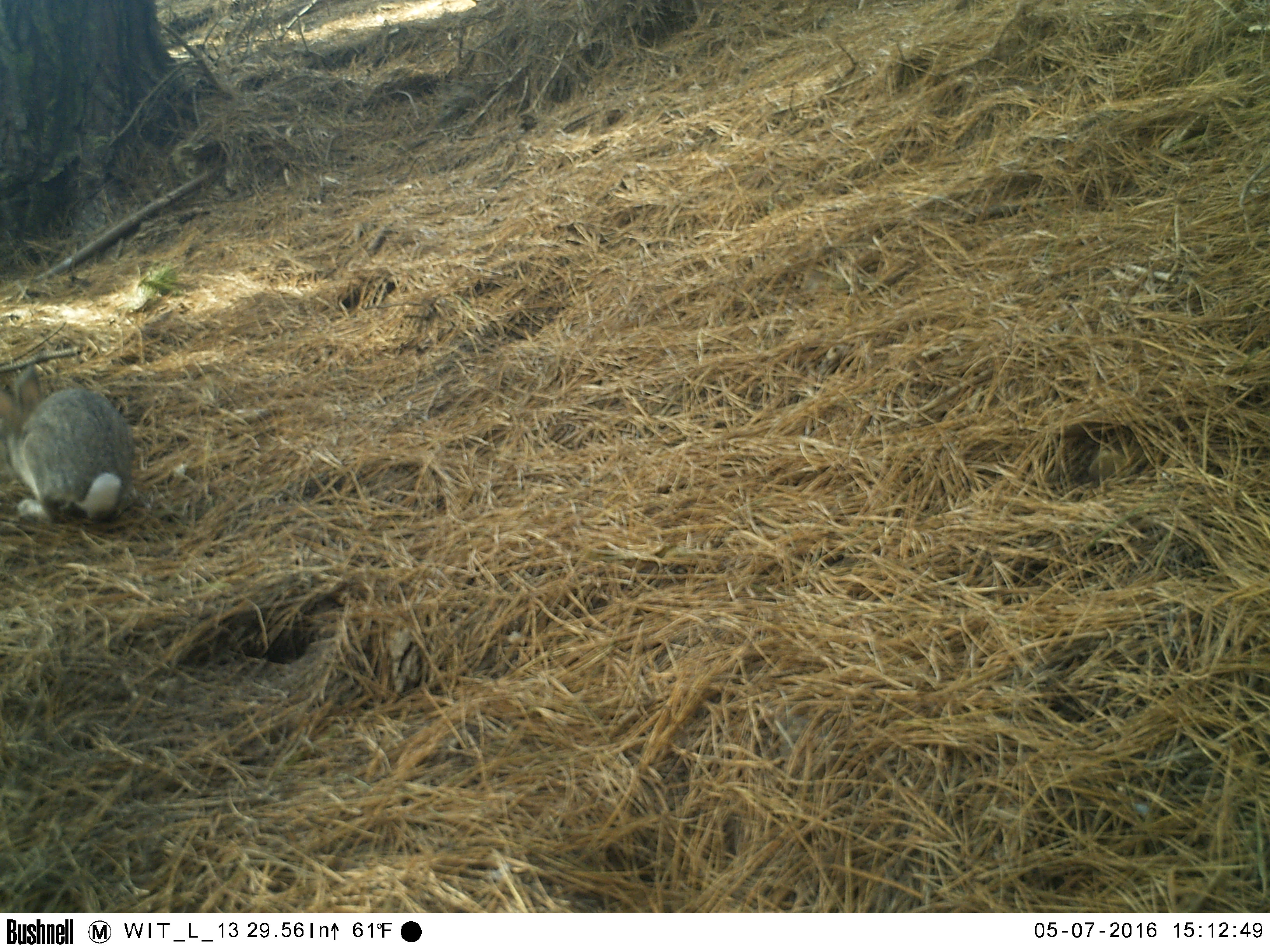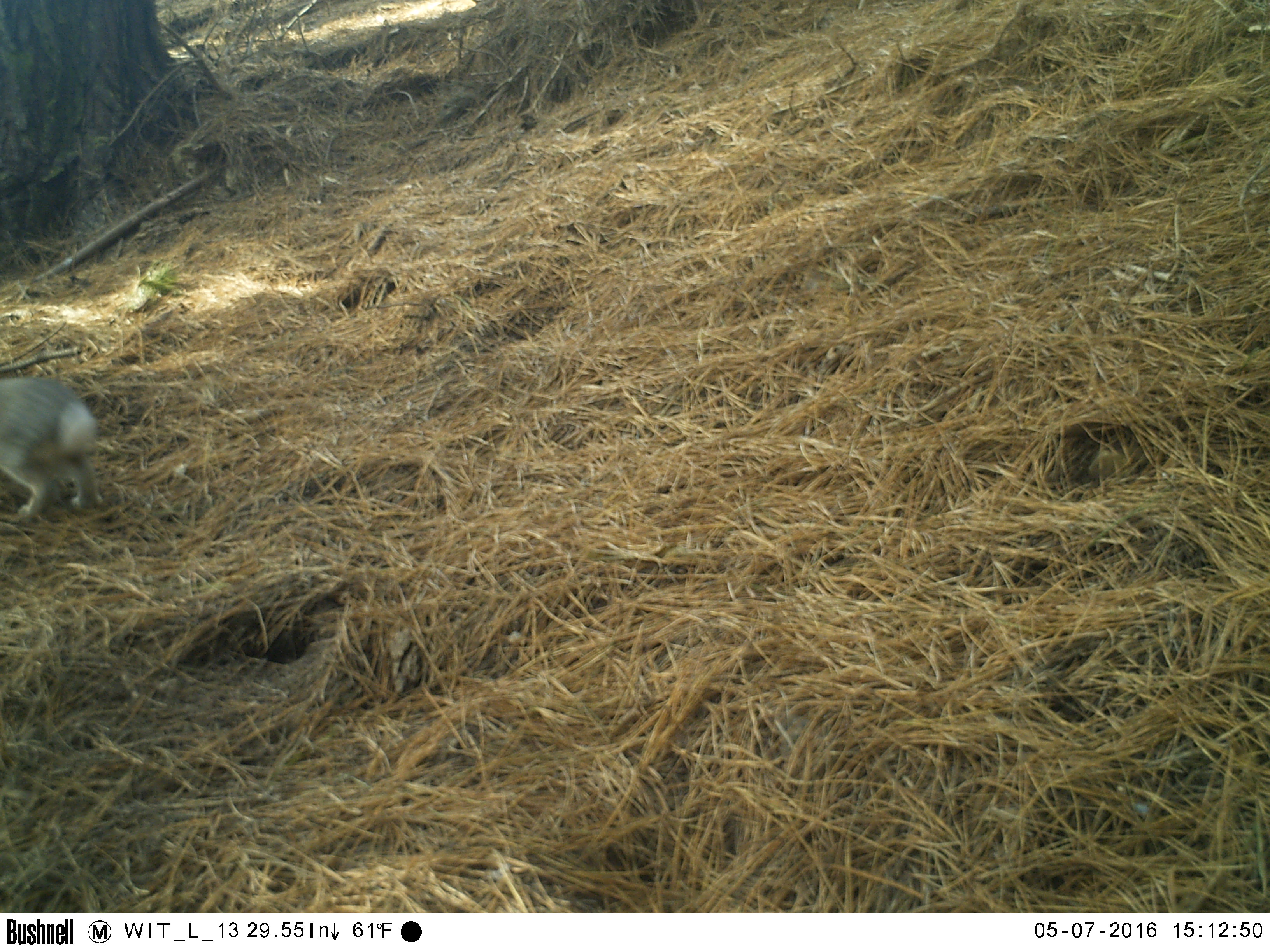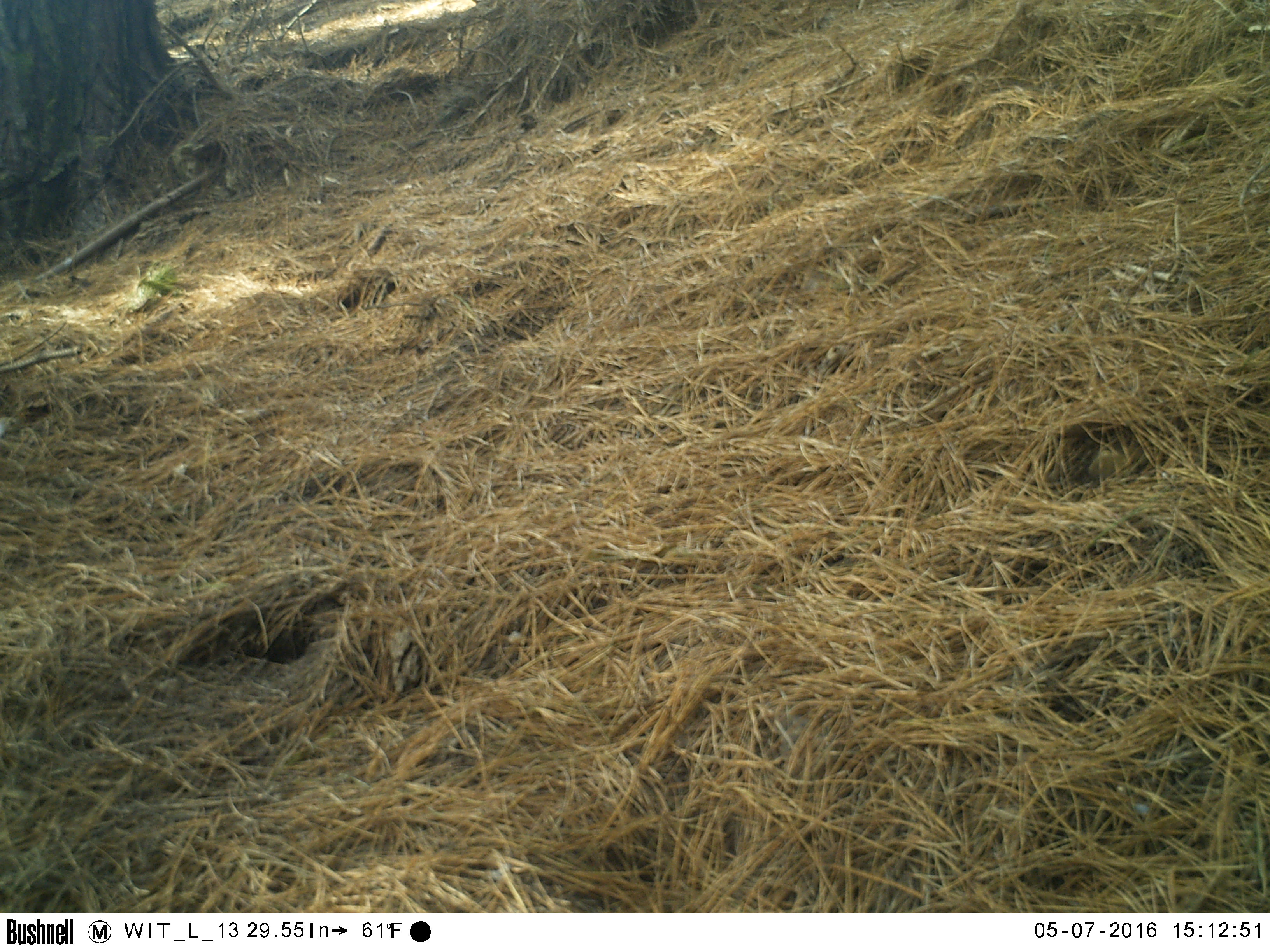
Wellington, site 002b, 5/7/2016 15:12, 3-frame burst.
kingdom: Animalia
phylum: Chordata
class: Mammalia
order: Lagomorpha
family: Leporidae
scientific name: Leporidae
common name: rabbit